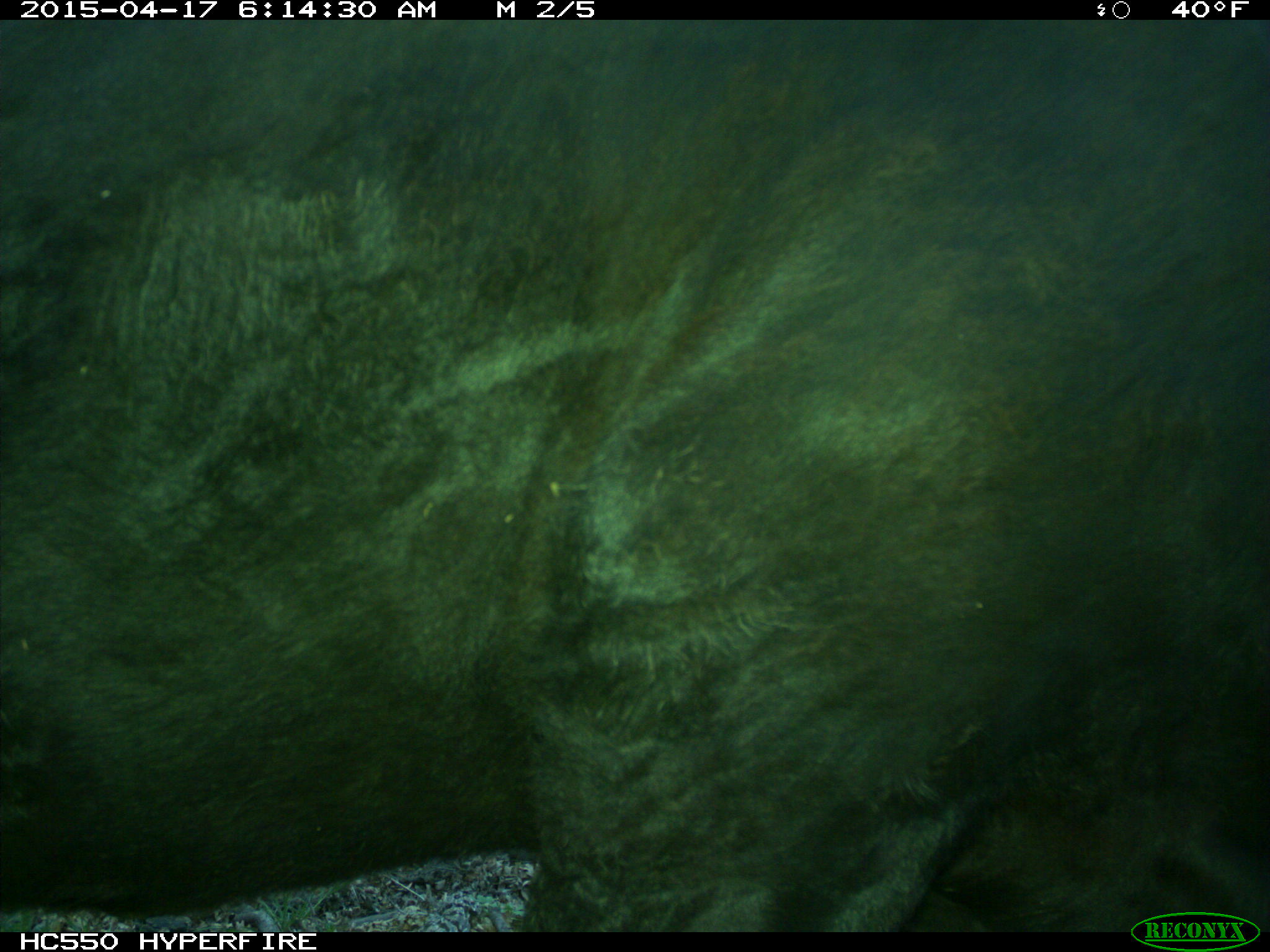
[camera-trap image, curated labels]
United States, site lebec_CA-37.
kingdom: Animalia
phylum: Chordata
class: Mammalia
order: Artiodactyla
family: Bovidae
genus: Bos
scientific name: Bos taurus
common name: domestic cow